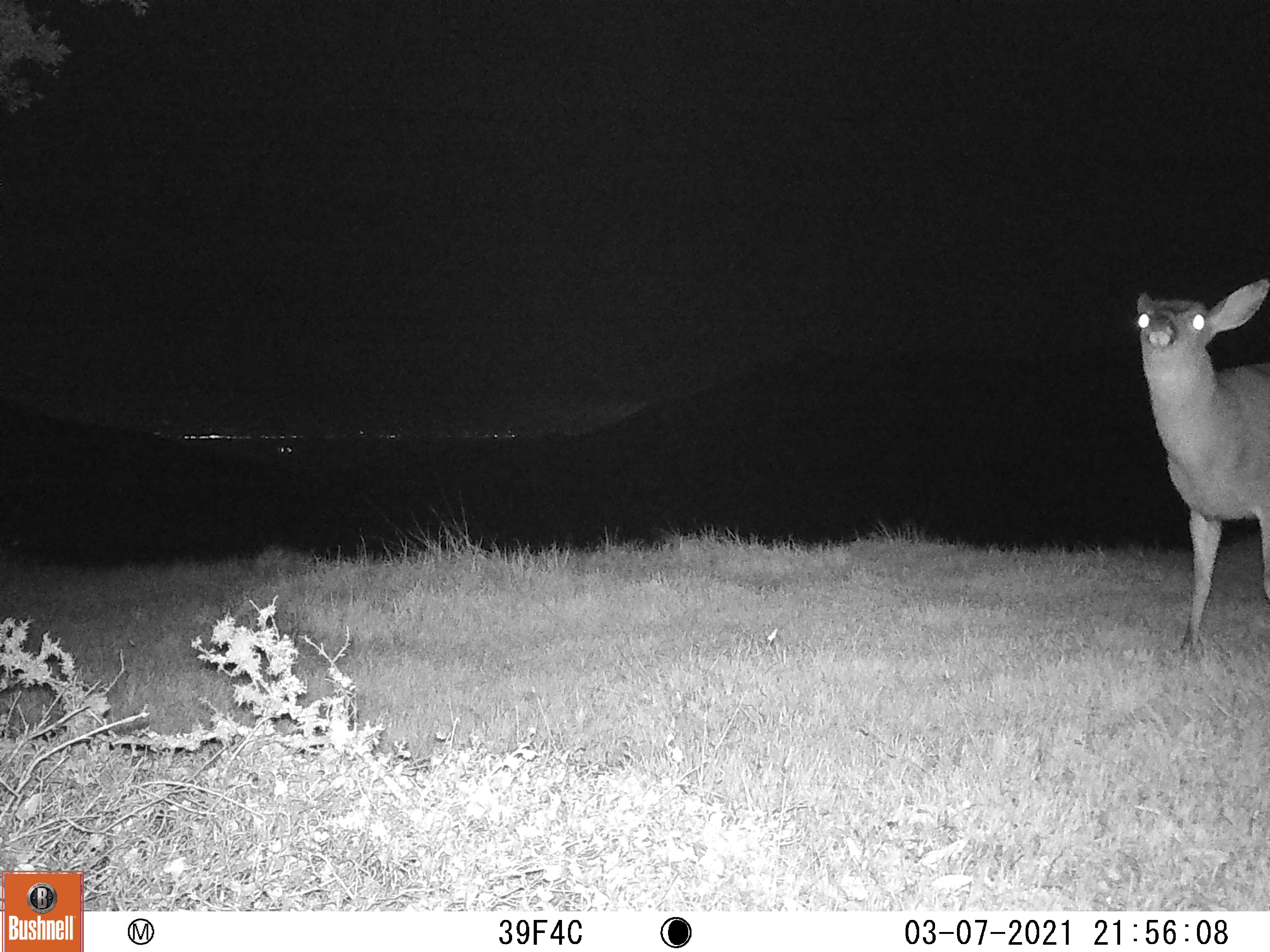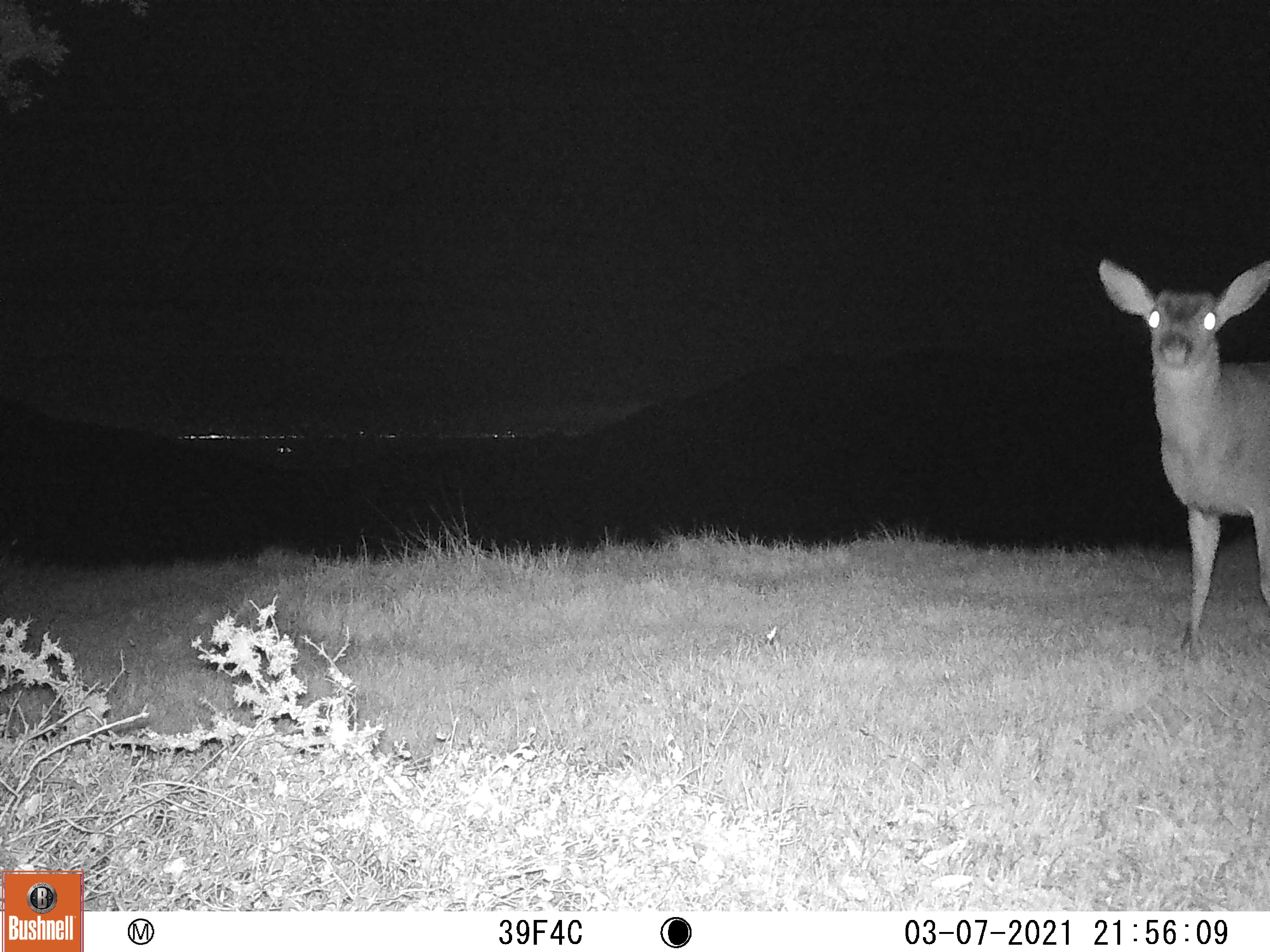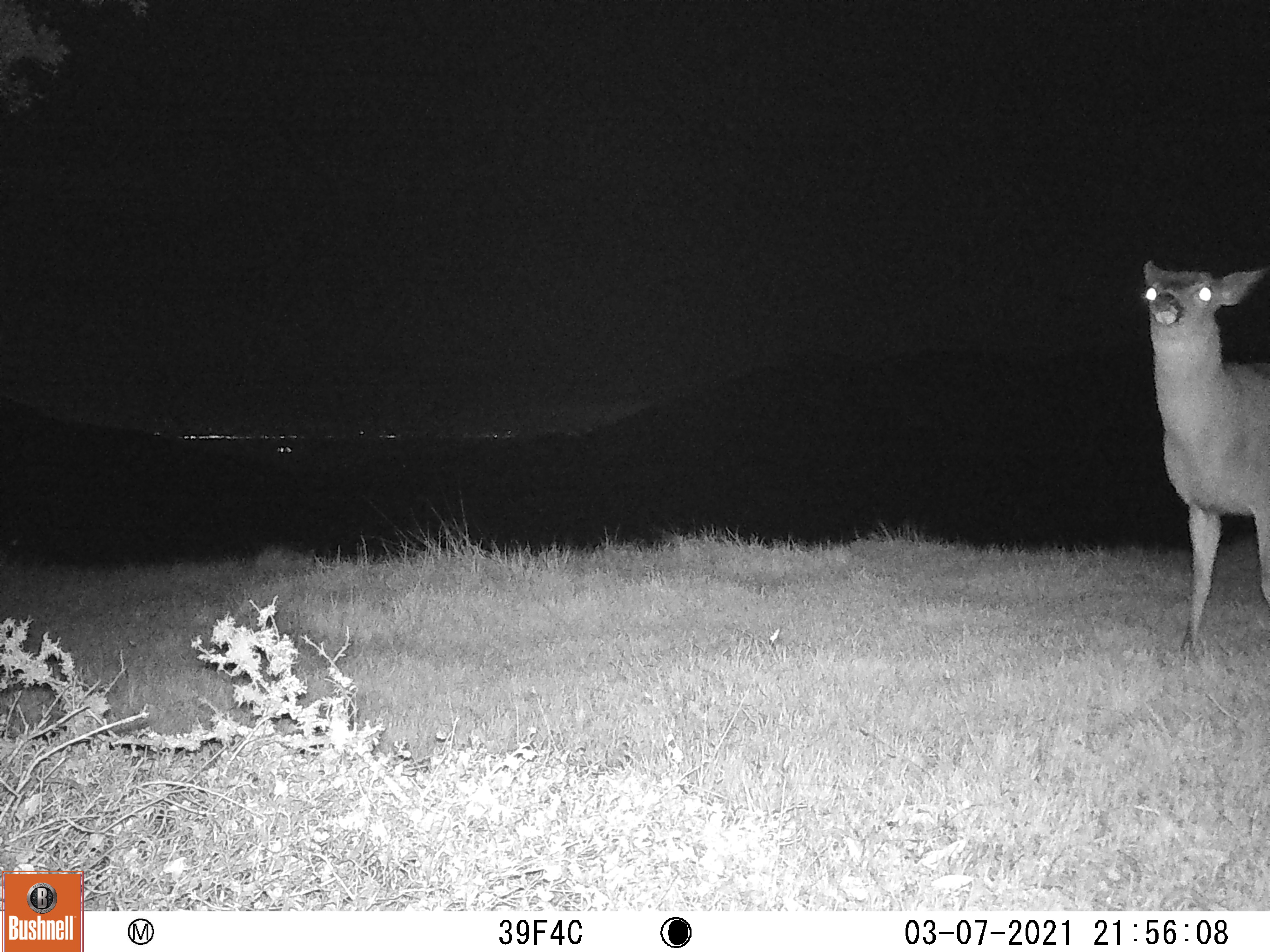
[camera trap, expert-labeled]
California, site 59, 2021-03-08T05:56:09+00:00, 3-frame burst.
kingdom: Animalia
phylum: Chordata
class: Mammalia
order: Artiodactyla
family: Cervidae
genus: Odocoileus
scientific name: Odocoileus hemionus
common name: mule deer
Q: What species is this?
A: Mule deer (Odocoileus hemionus).